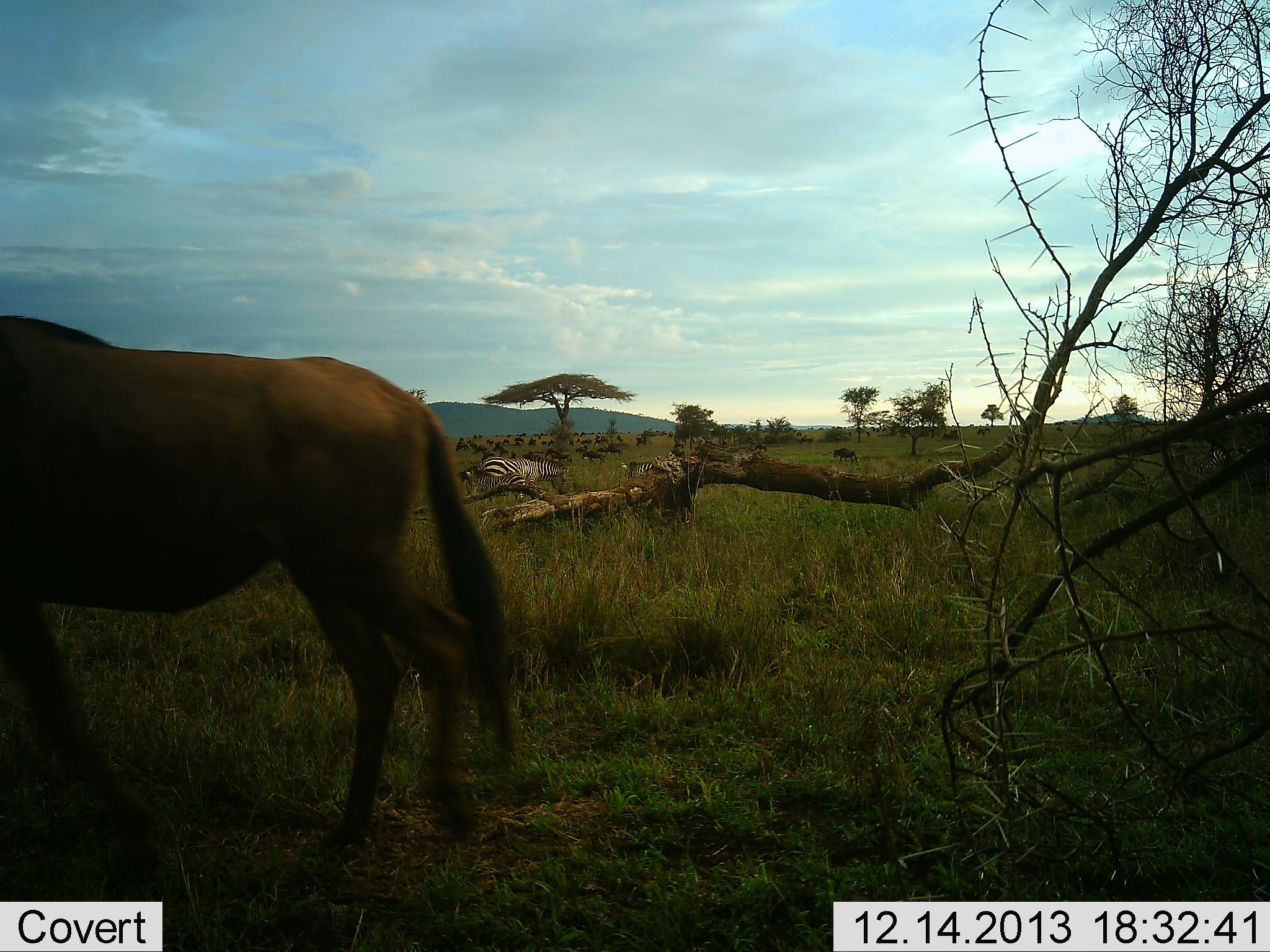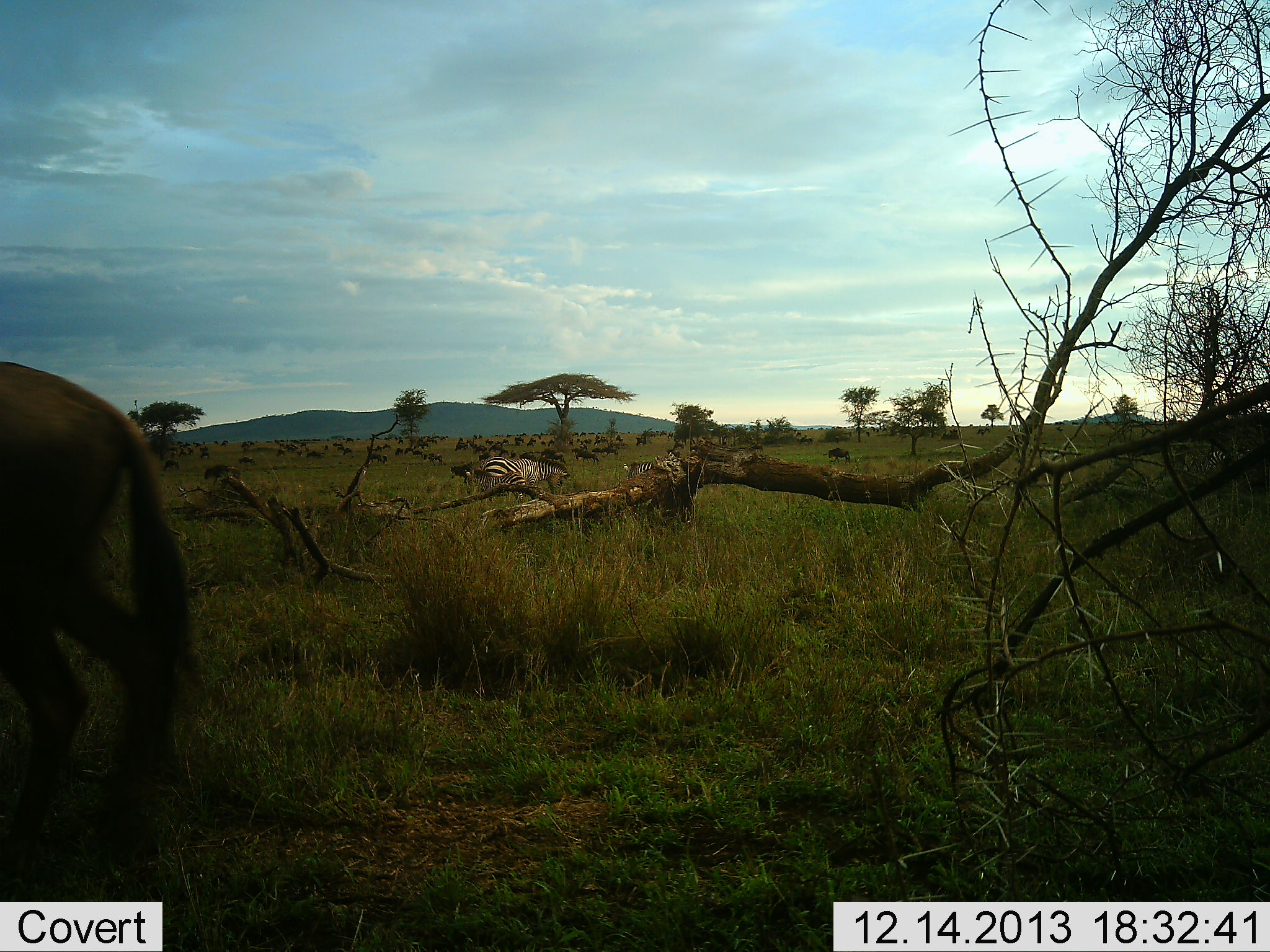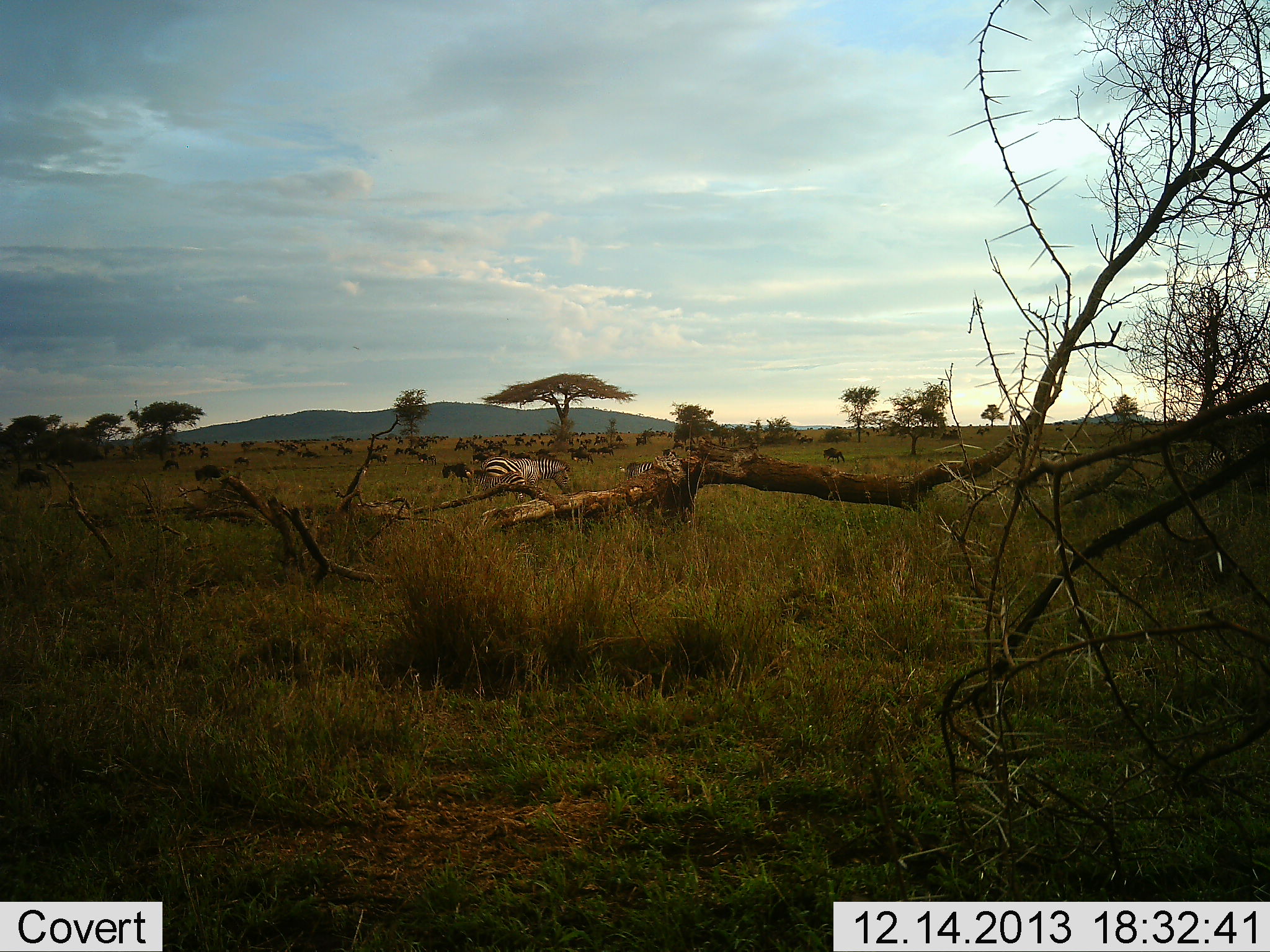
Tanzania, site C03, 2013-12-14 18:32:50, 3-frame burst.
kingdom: Animalia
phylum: Chordata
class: Mammalia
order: Artiodactyla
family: Bovidae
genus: Connochaetes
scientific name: Connochaetes taurinus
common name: blue wildebeest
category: wildebeest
Wildebeest (blue wildebeest) (Connochaetes taurinus), count 11-50. Behavior (volunteer vote fractions): standing 20%, resting 0%, moving 100%, interacting 0%. Young present (vote fraction): 0%. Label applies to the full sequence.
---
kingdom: Animalia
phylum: Chordata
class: Mammalia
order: Perissodactyla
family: Equidae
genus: Equus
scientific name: Equus quagga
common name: plains zebra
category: zebra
Zebra (plains zebra) (Equus quagga), count 1. Behavior (volunteer vote fractions): standing 38%, resting 0%, moving 8%, interacting 0%. Young present (vote fraction): 0%. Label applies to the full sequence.